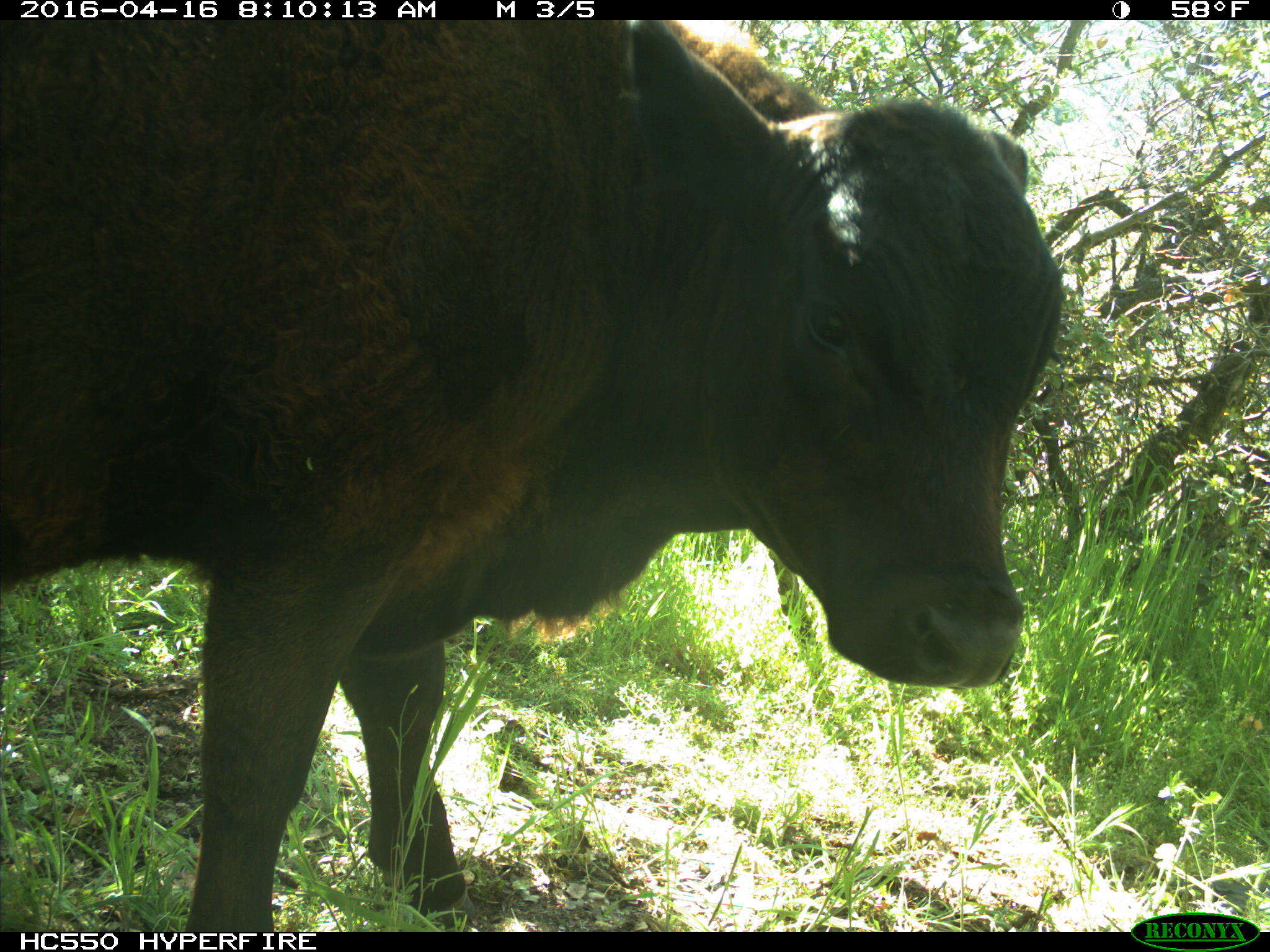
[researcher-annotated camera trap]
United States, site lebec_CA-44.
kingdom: Animalia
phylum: Chordata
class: Mammalia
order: Artiodactyla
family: Bovidae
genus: Bos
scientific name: Bos taurus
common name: domestic cow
Bos taurus (domestic cow).